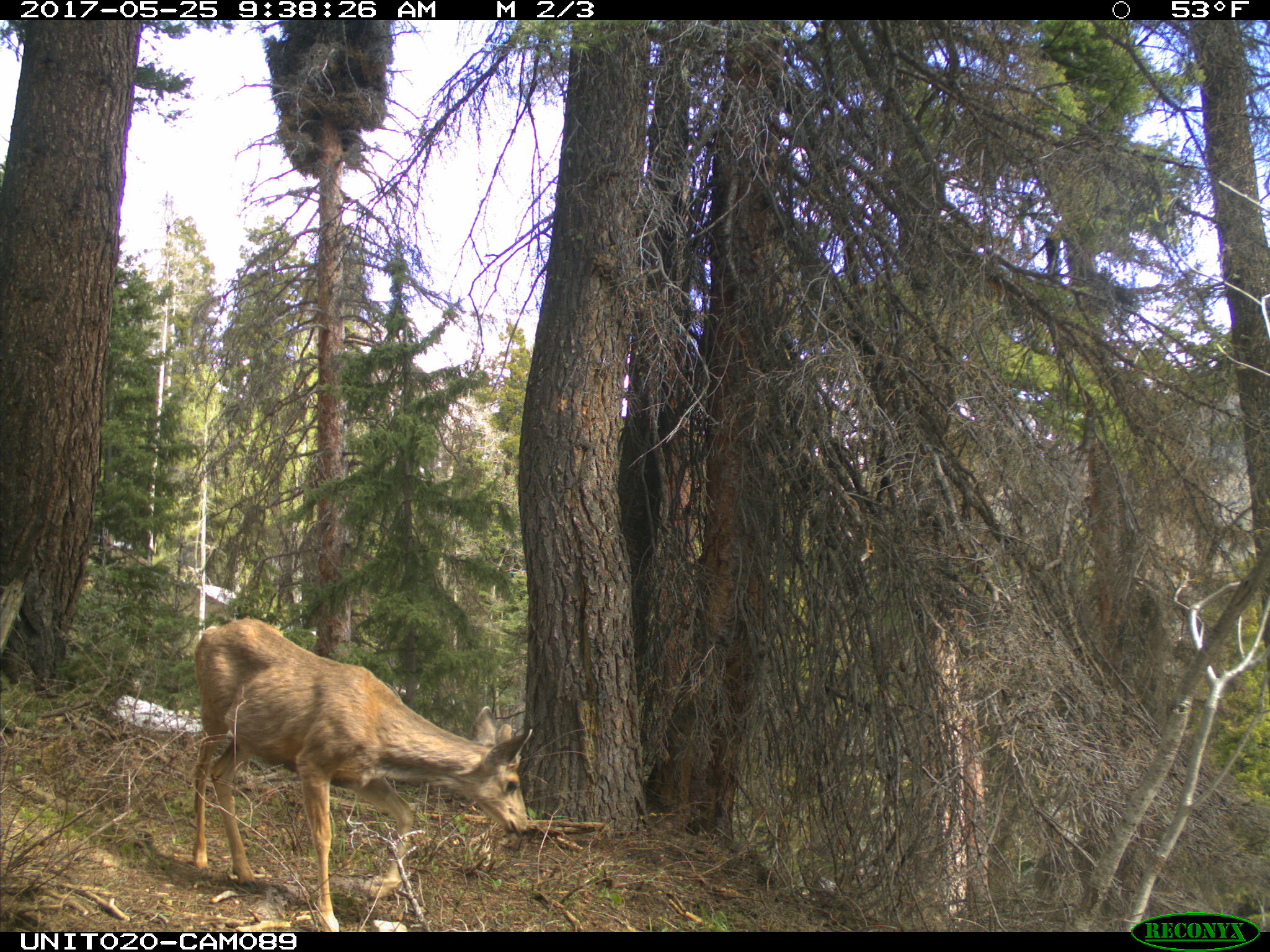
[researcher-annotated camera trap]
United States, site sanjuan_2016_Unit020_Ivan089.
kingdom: Animalia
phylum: Chordata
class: Mammalia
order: Artiodactyla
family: Cervidae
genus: Odocoileus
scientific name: Odocoileus hemionus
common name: mule deer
Odocoileus hemionus (mule deer).